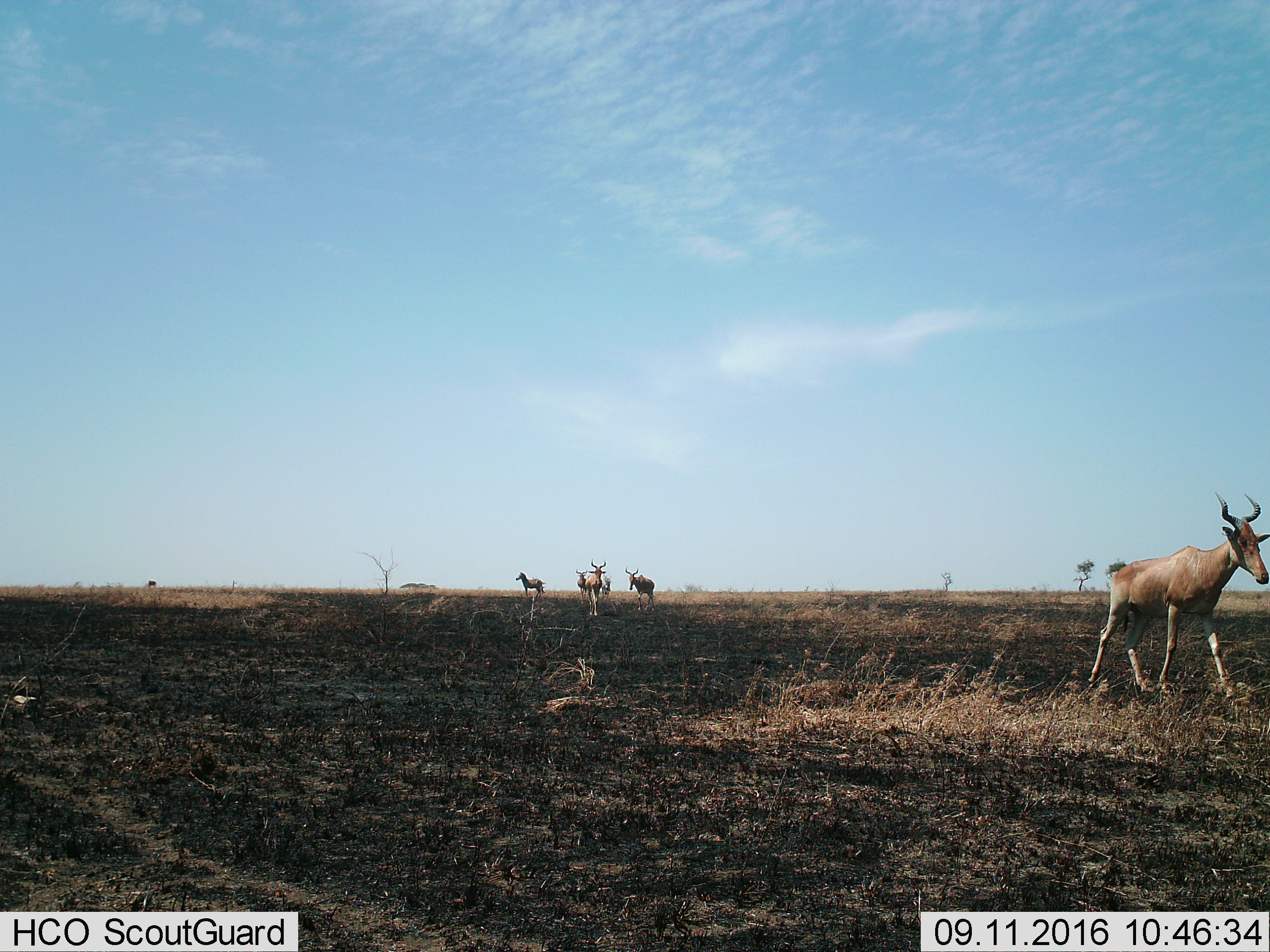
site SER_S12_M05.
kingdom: Animalia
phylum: Chordata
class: Mammalia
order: Artiodactyla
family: Bovidae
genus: Aepyceros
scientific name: Aepyceros melampus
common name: impala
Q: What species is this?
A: Impala (Aepyceros melampus).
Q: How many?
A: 5.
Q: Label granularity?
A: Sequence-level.